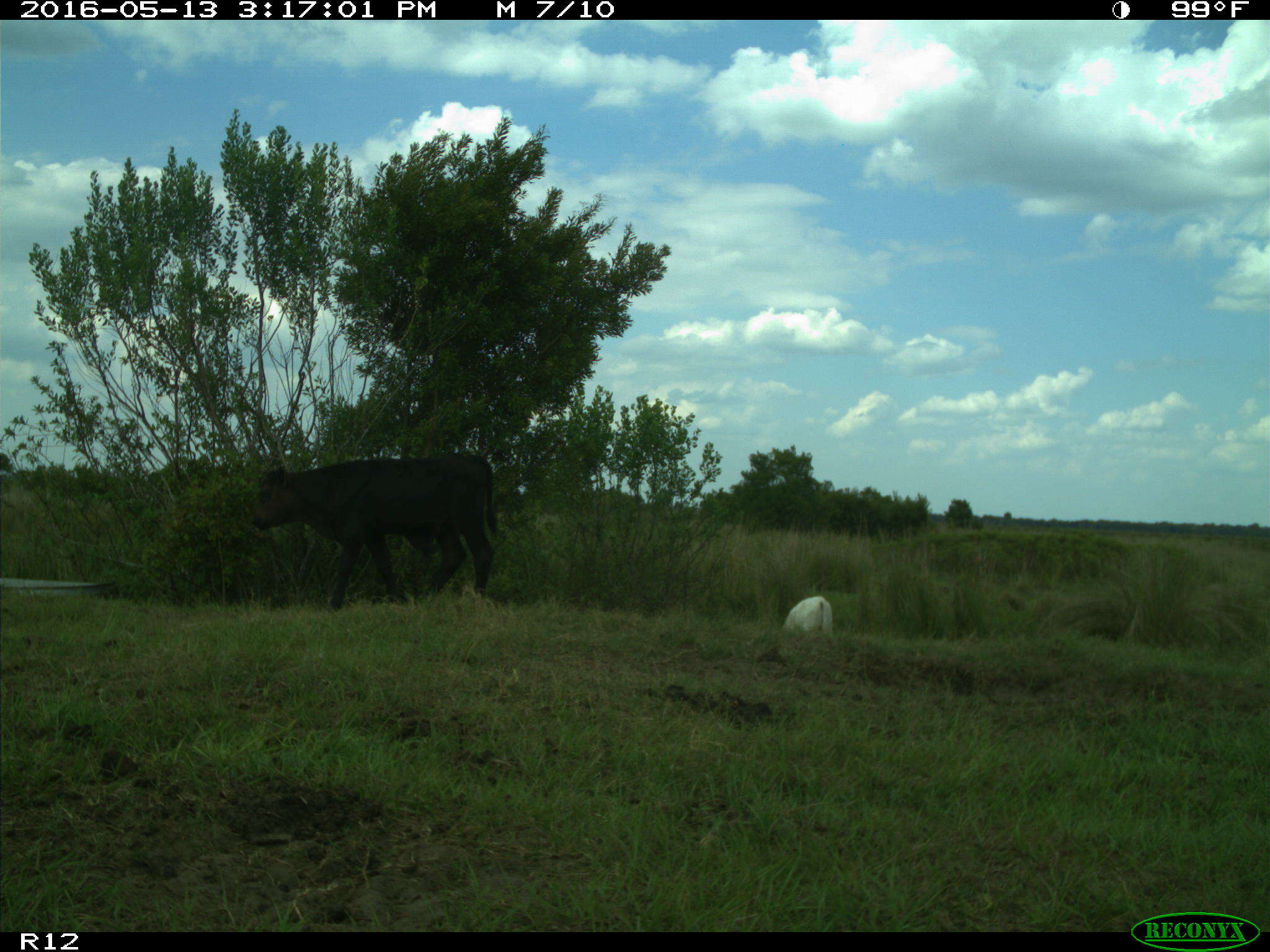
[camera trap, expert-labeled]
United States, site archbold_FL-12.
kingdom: Animalia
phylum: Chordata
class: Mammalia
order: Artiodactyla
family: Bovidae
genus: Bos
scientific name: Bos taurus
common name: domestic cow